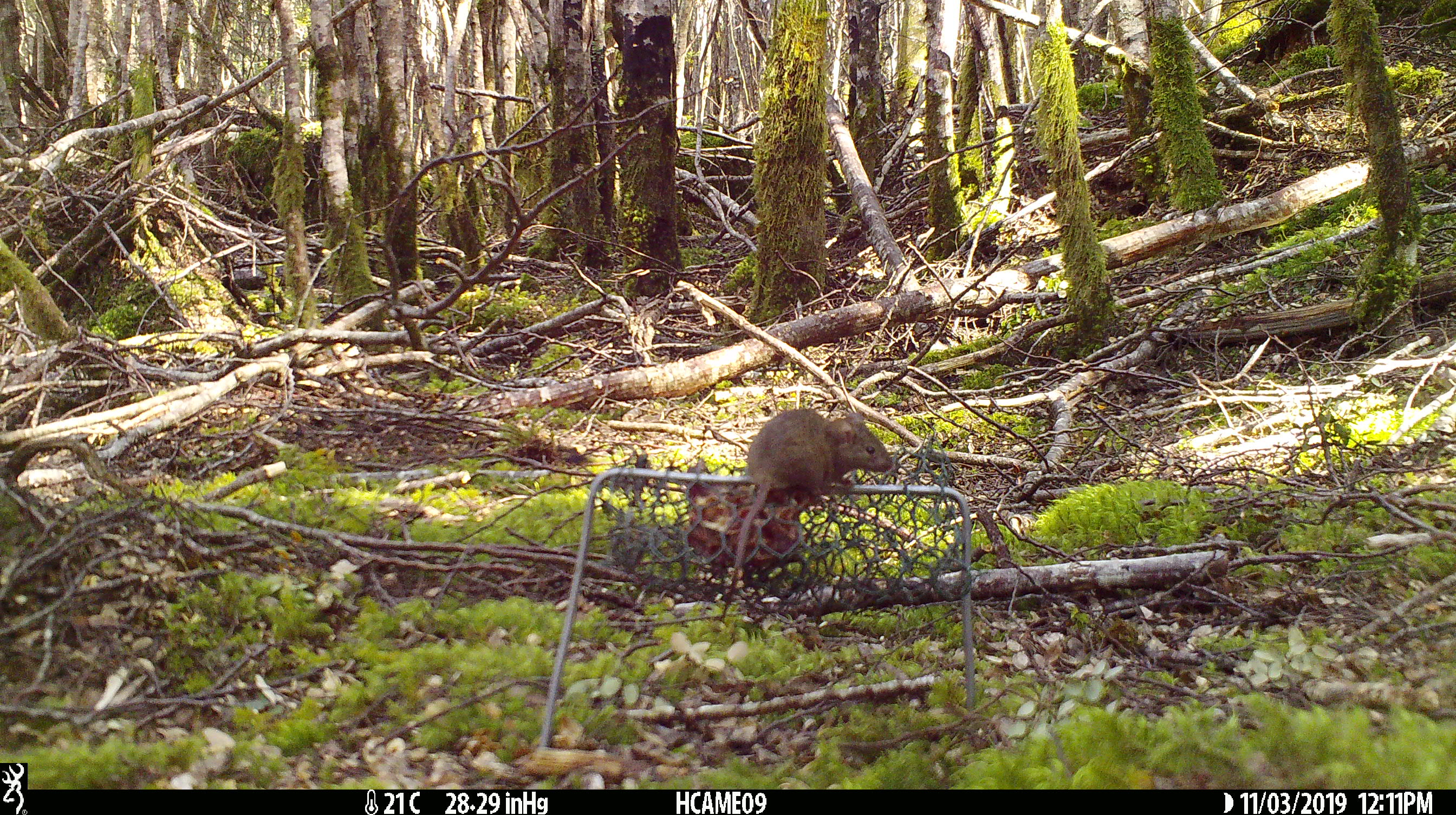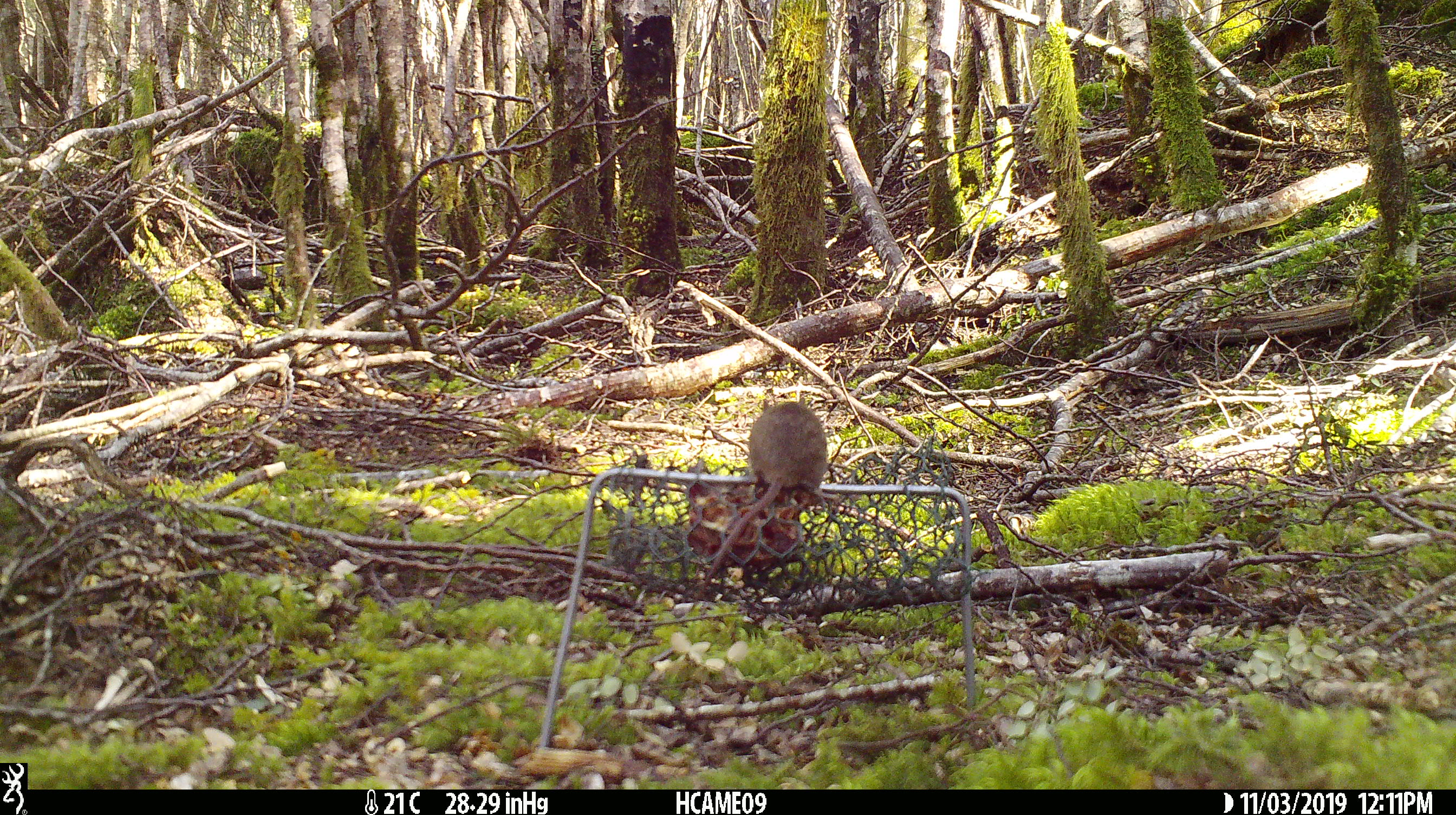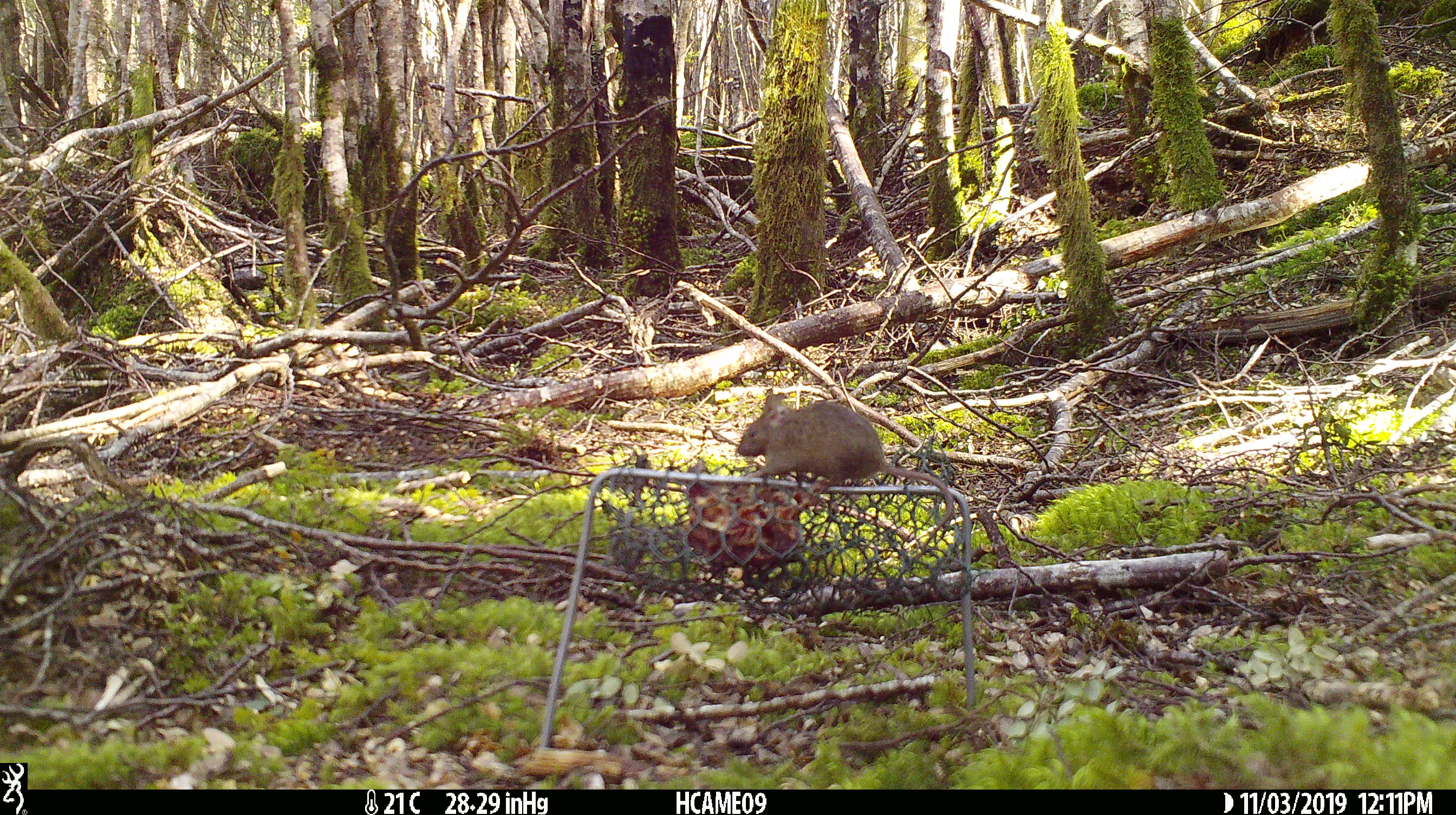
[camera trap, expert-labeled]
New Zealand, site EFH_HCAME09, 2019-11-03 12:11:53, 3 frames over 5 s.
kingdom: Animalia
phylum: Chordata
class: Mammalia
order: Rodentia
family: Muridae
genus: Mus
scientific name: Mus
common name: mouse